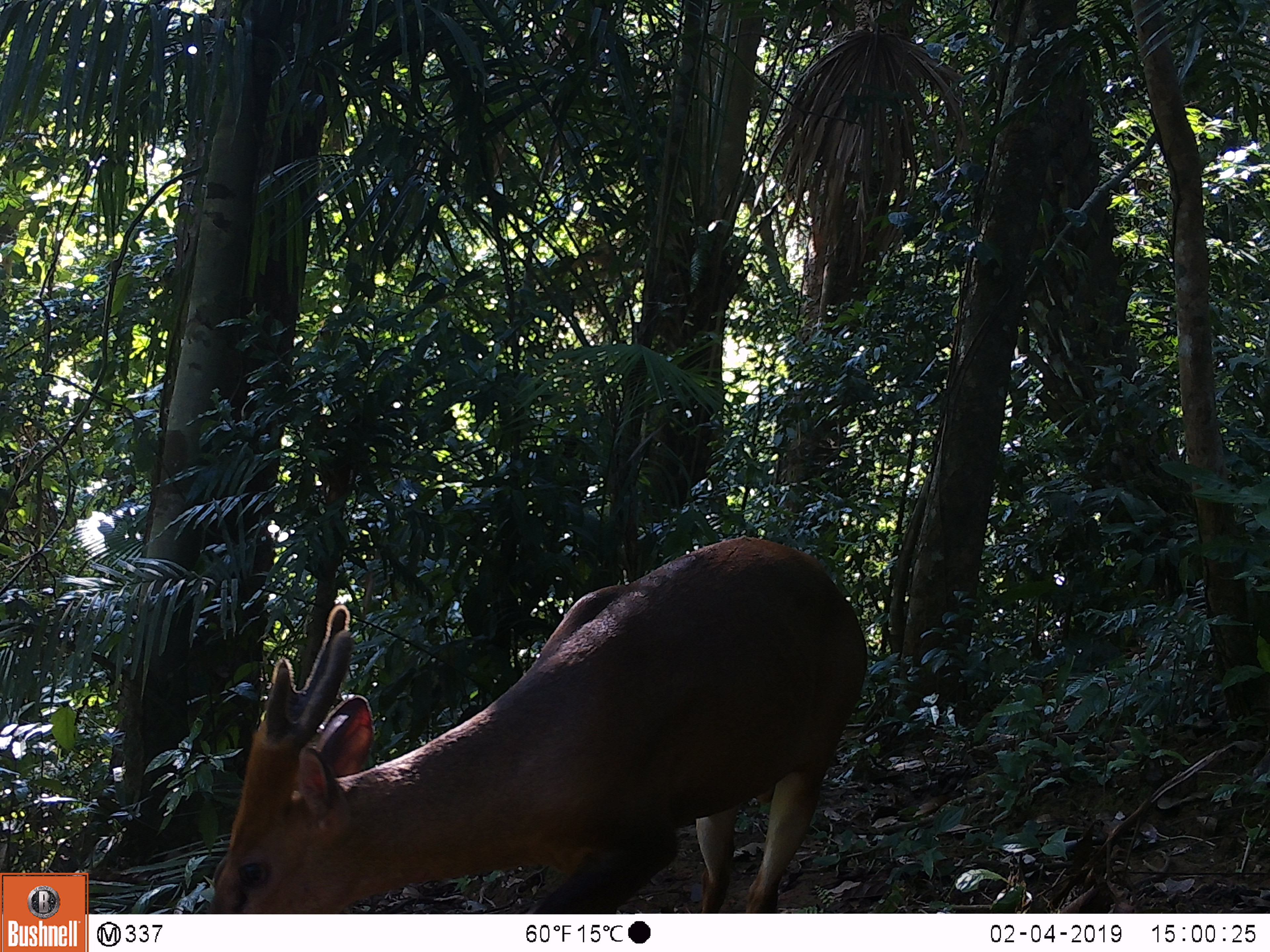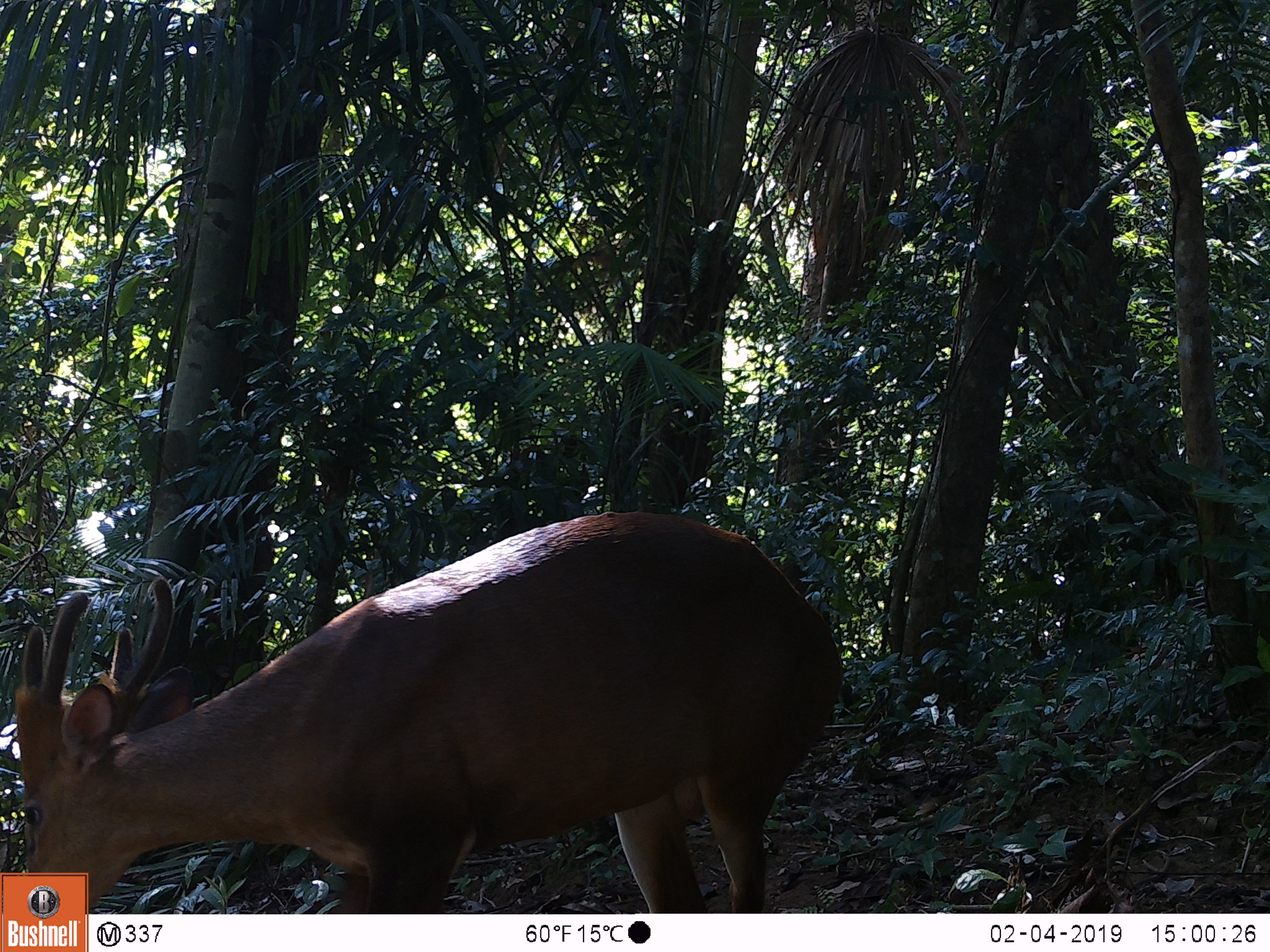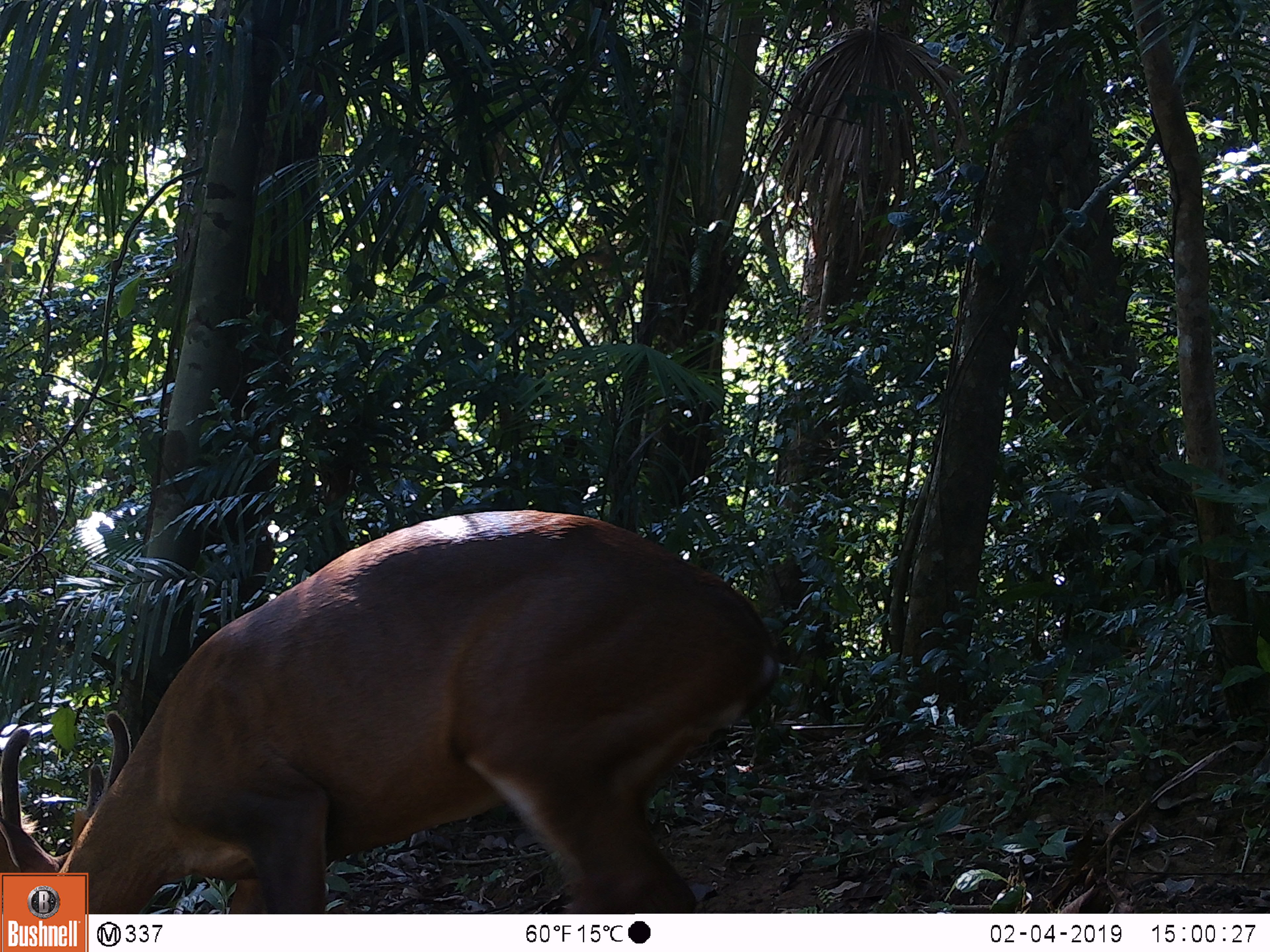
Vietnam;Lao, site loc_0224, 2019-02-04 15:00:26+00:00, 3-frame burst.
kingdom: Animalia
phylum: Chordata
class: Mammalia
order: Artiodactyla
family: Cervidae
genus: Muntiacus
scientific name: Muntiacus vuquangensis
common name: large-antlered muntjac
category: large antlered muntjac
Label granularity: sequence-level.